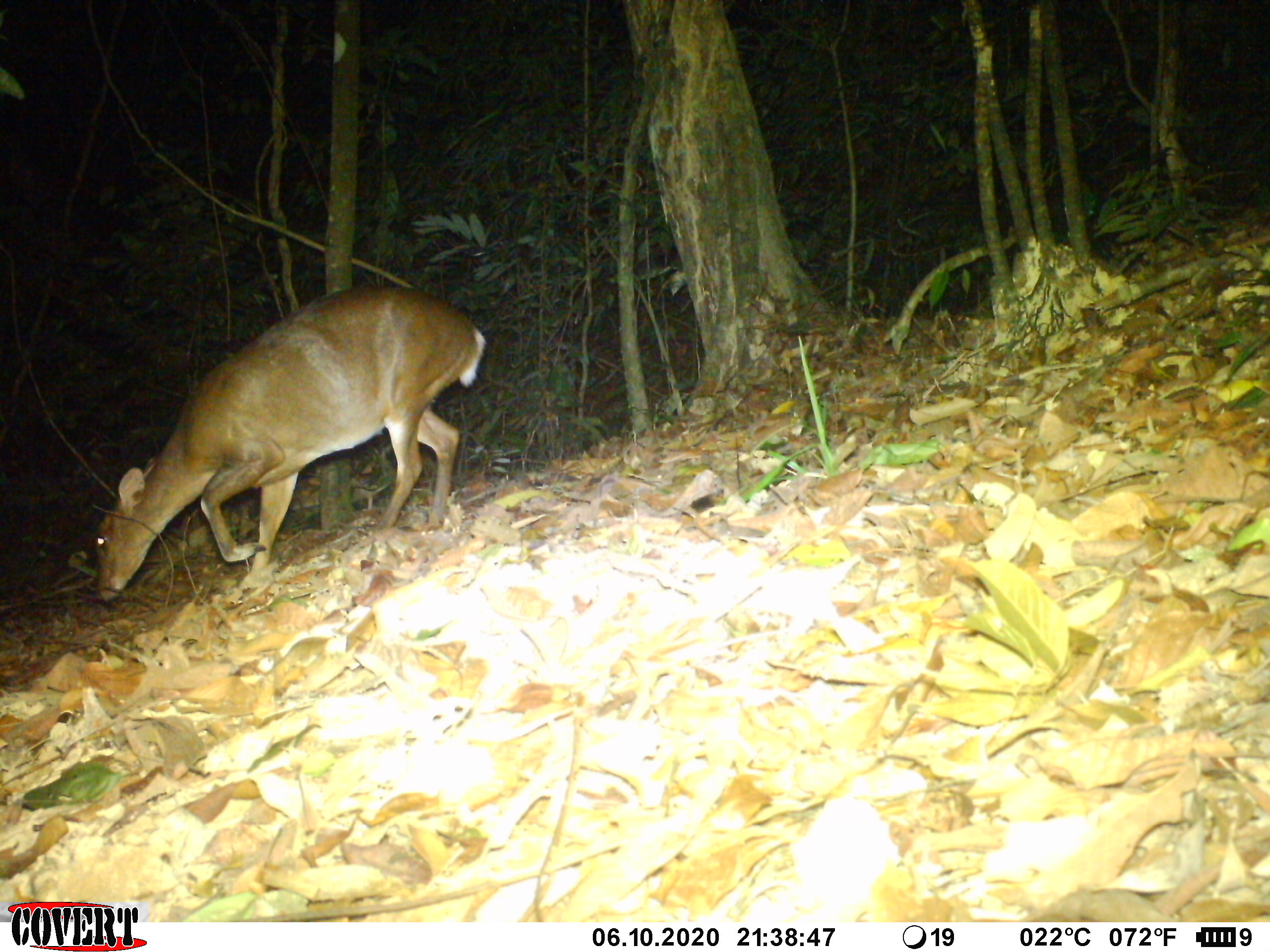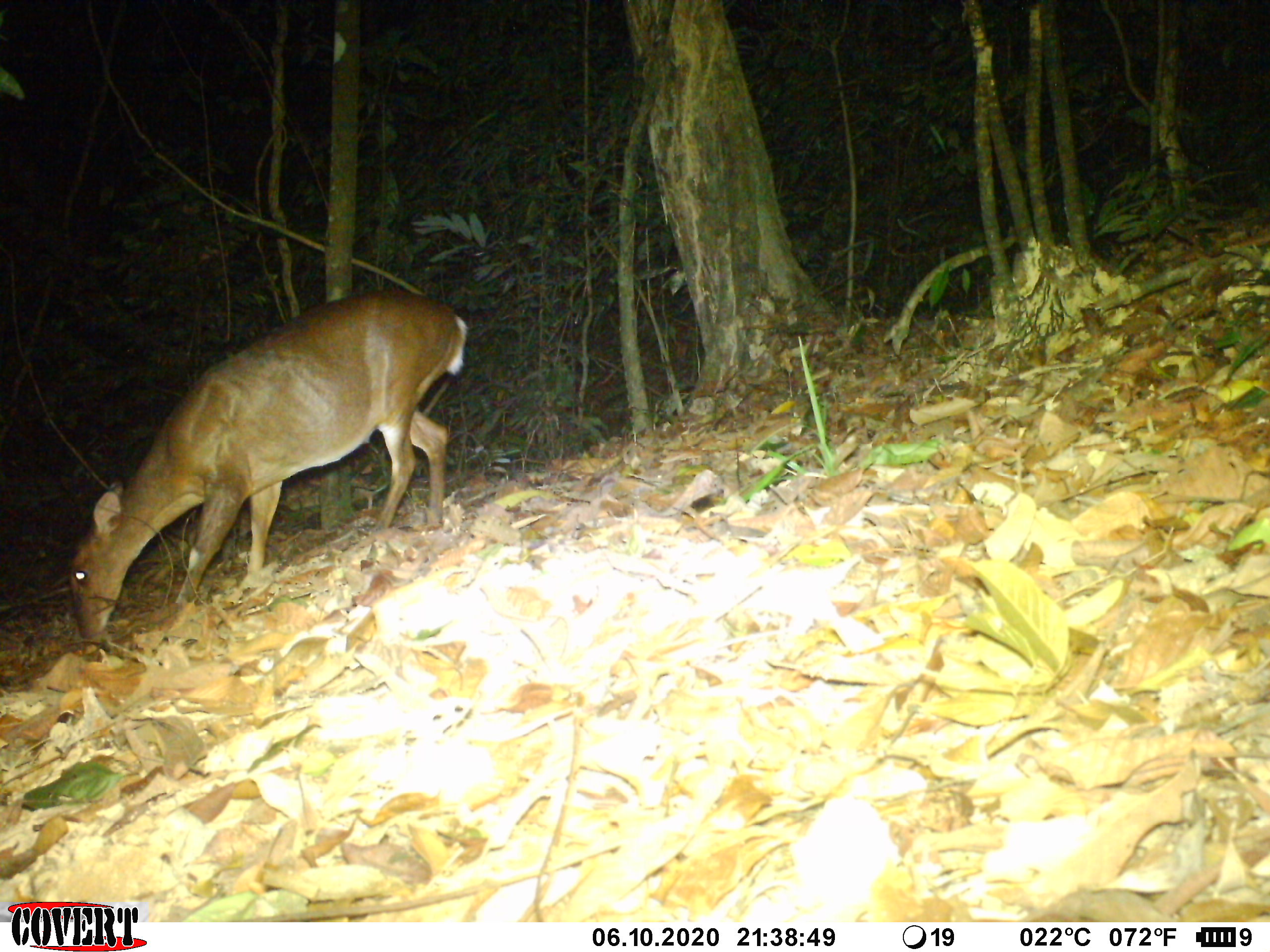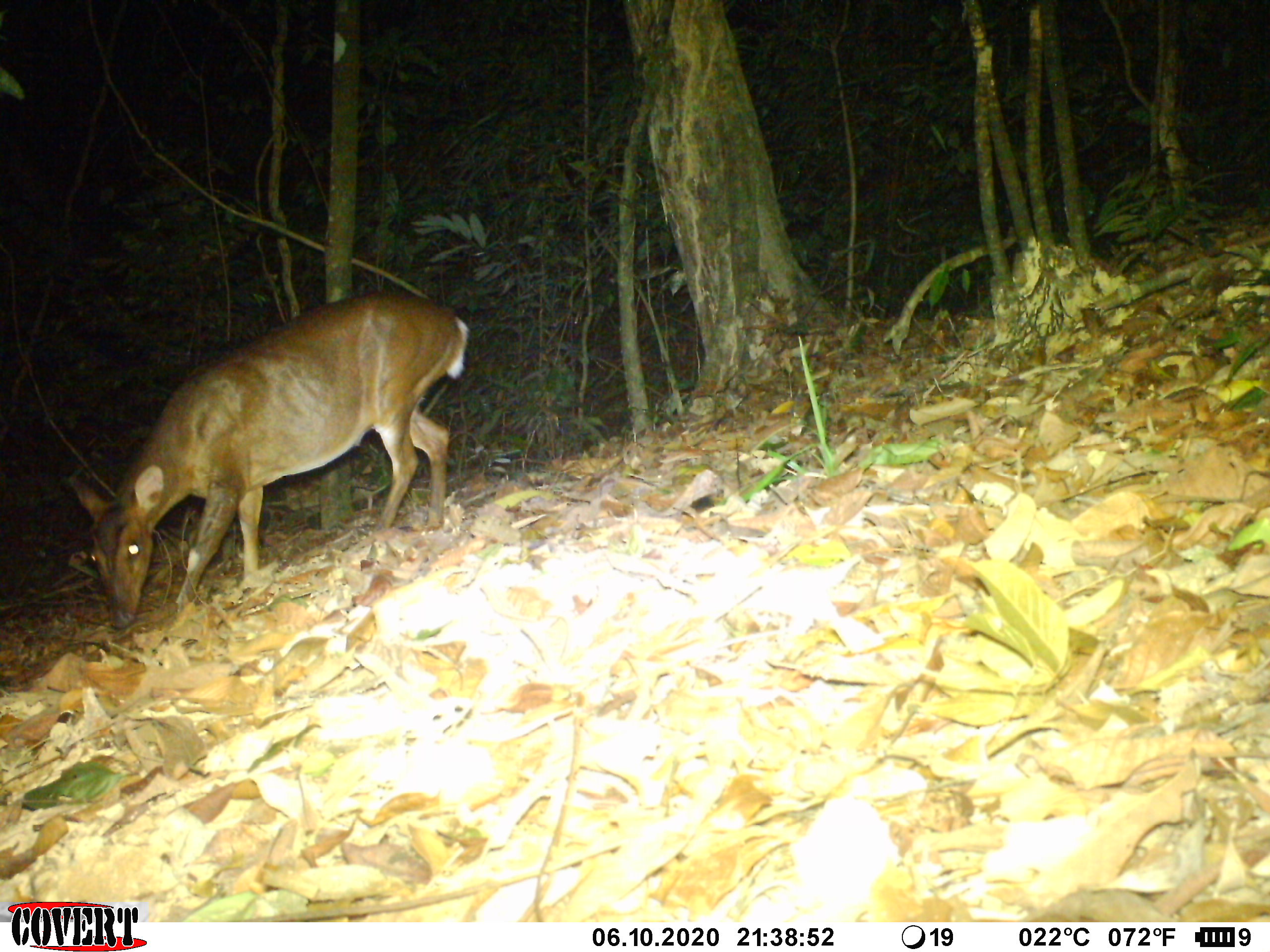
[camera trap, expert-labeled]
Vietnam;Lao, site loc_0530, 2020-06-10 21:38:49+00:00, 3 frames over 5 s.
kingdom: Animalia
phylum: Chordata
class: Mammalia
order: Artiodactyla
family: Cervidae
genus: Muntiacus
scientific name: Muntiacus vuquangensis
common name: large-antlered muntjac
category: large antlered muntjac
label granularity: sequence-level